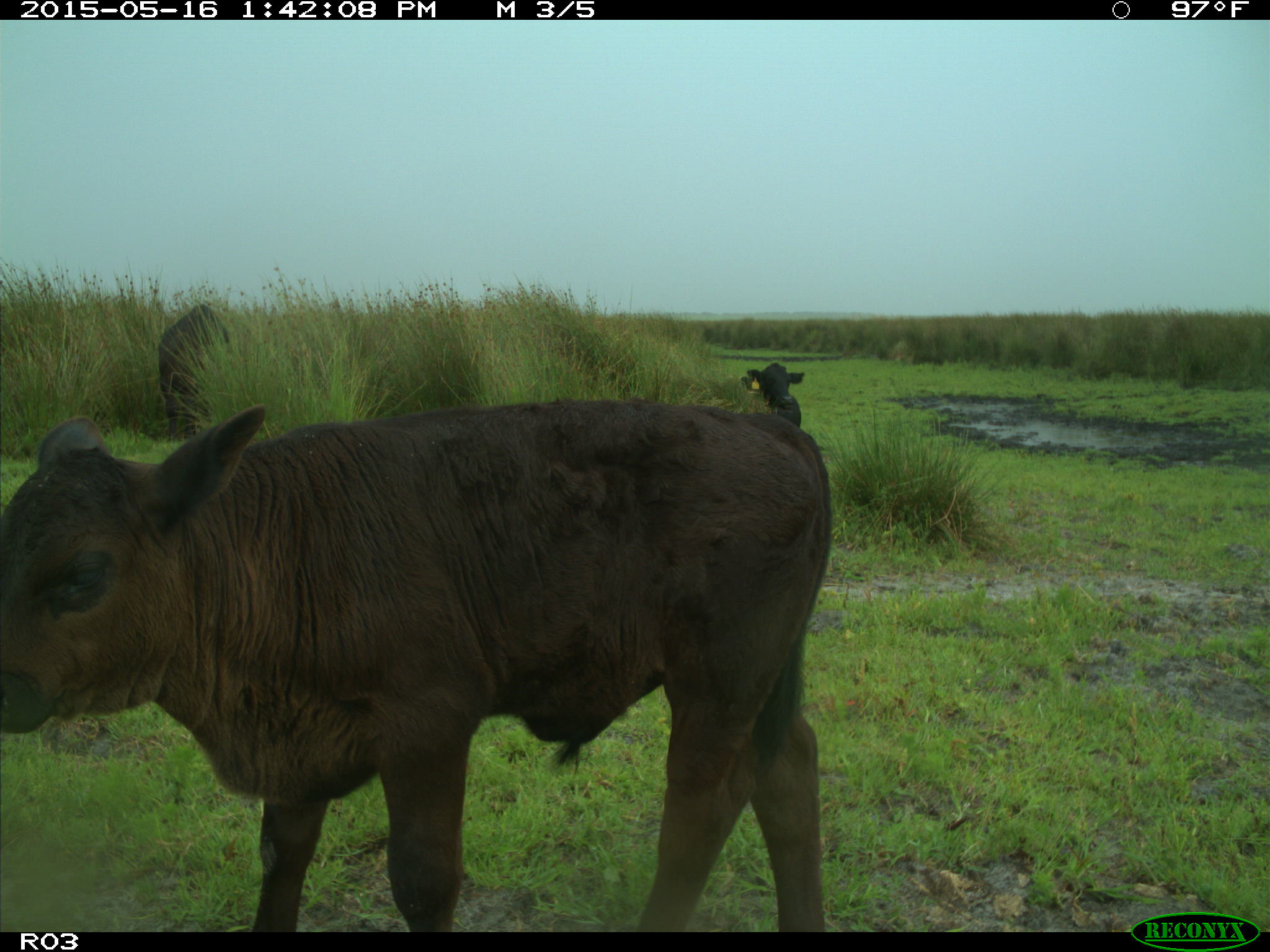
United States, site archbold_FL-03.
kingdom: Animalia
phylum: Chordata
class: Mammalia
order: Artiodactyla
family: Bovidae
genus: Bos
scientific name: Bos taurus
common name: domestic cow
Bos taurus (domestic cow).